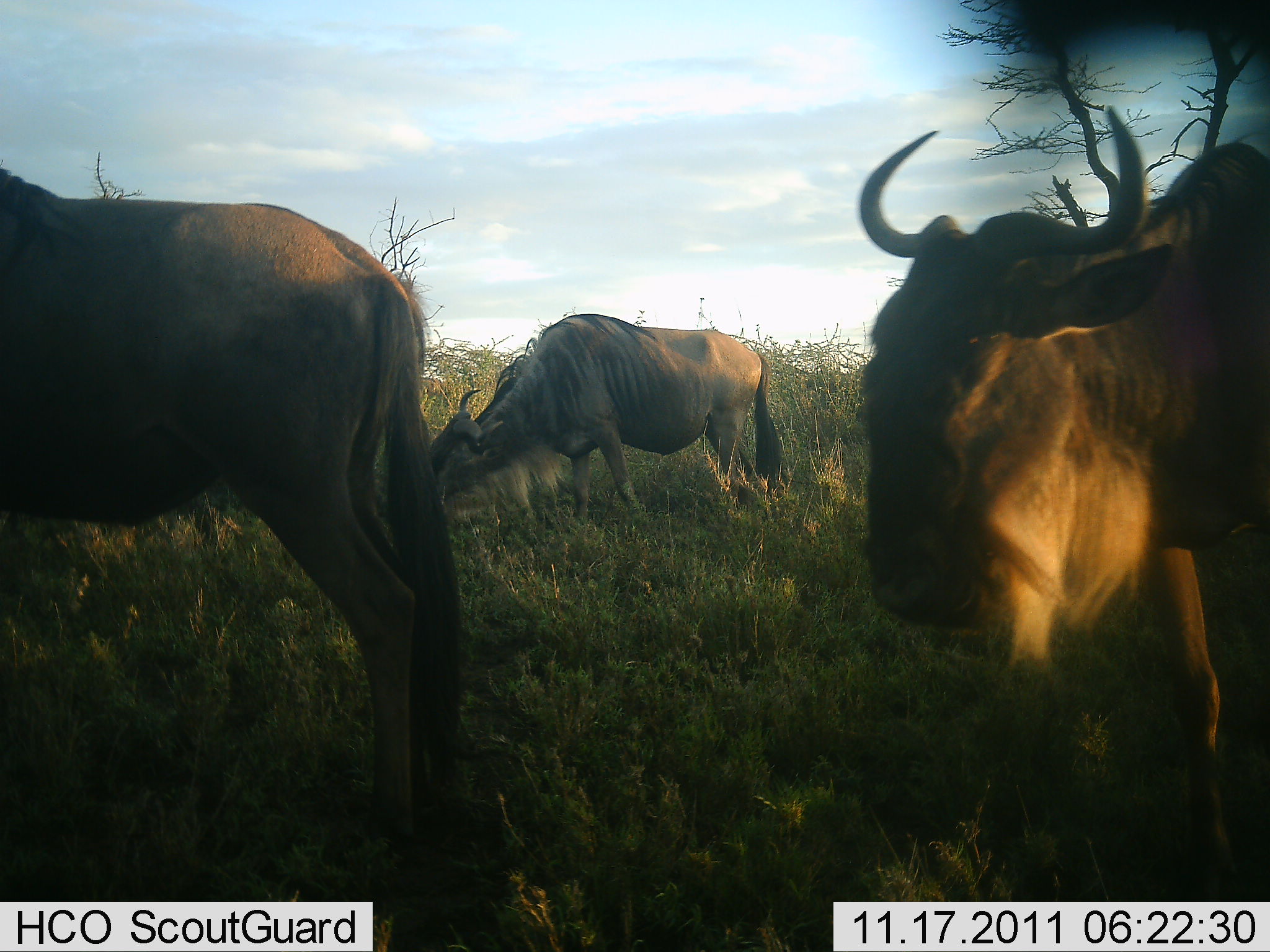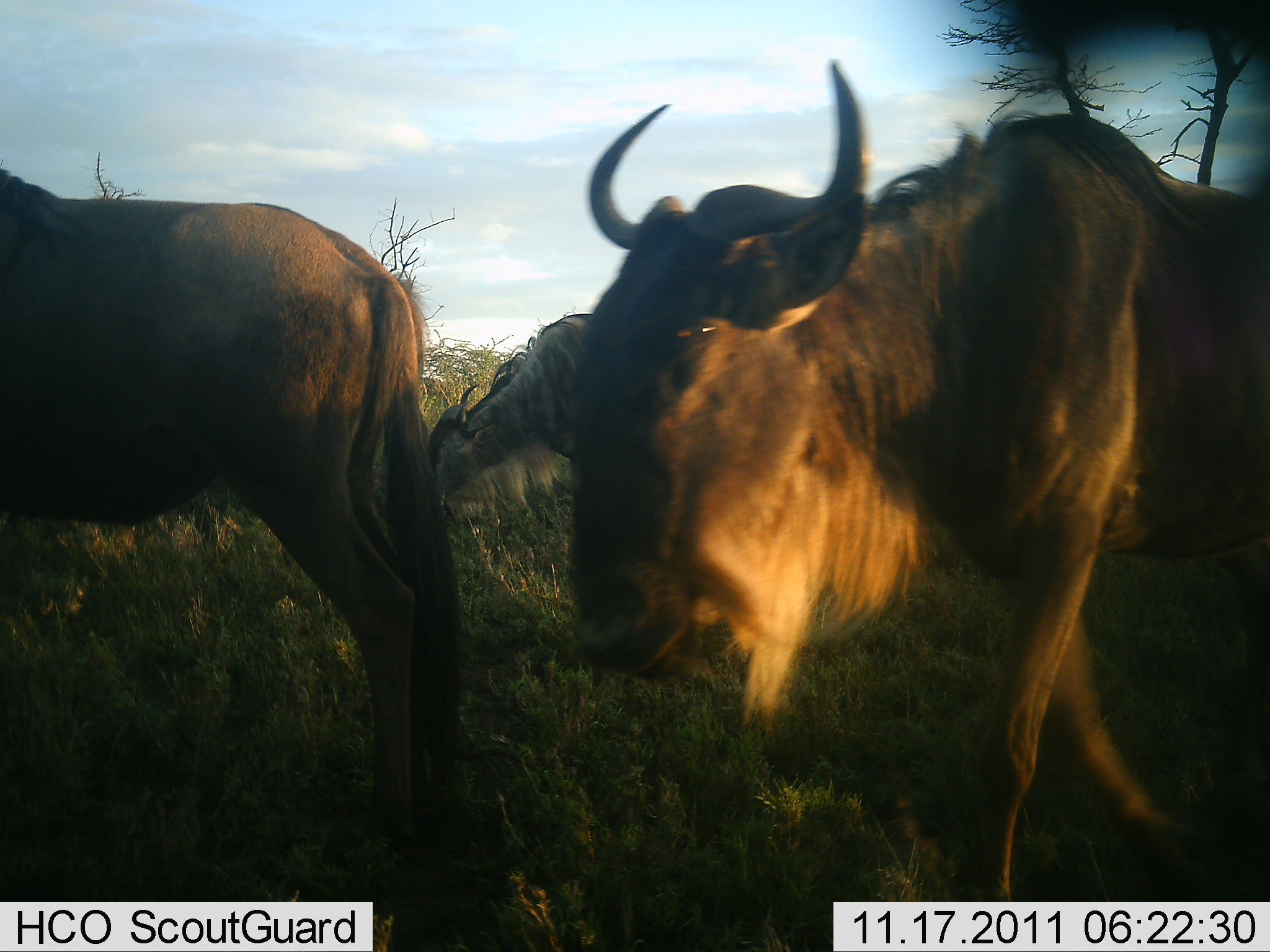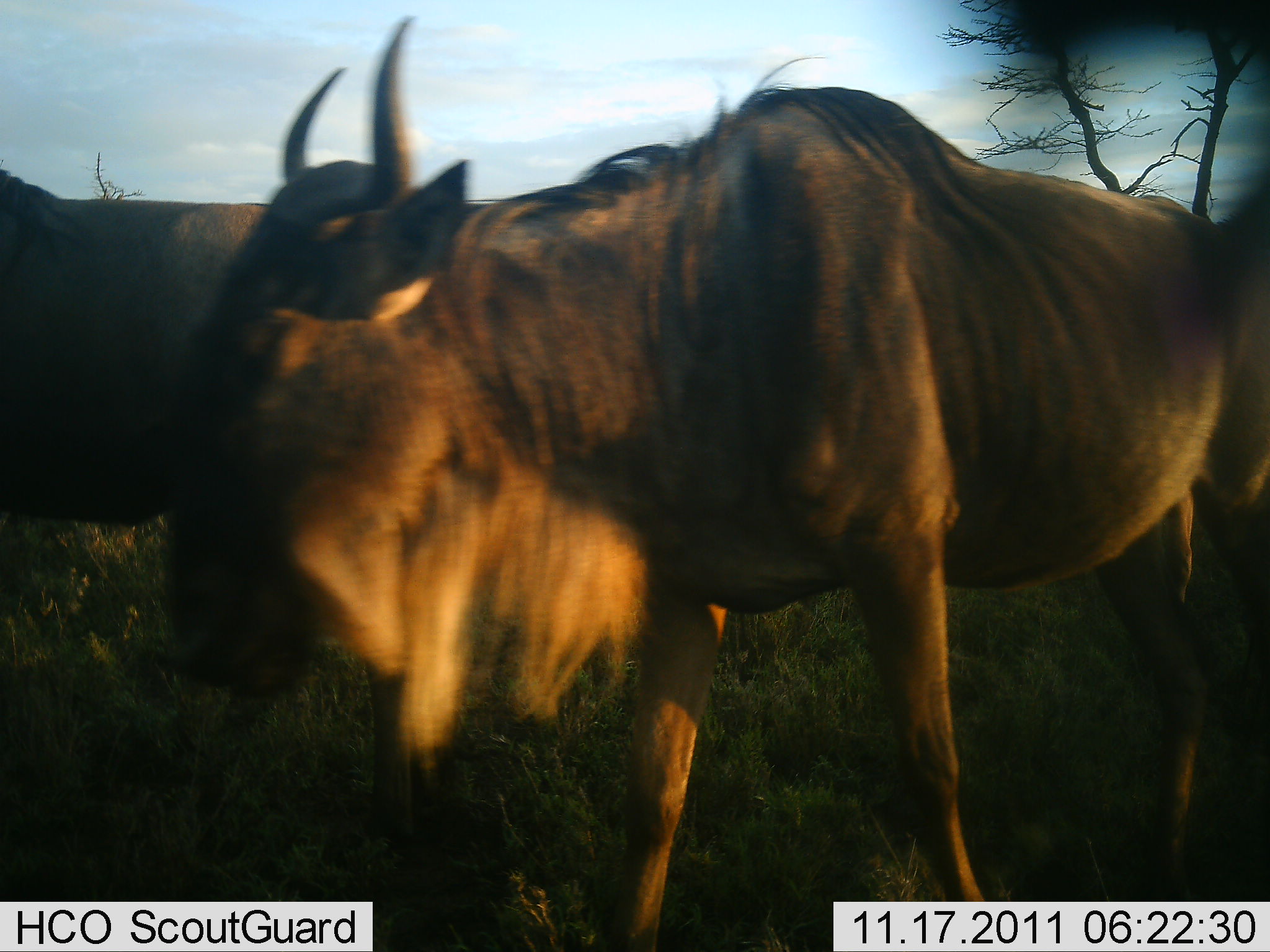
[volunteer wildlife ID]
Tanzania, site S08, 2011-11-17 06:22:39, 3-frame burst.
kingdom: Animalia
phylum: Chordata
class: Mammalia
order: Artiodactyla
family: Bovidae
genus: Connochaetes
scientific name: Connochaetes taurinus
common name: blue wildebeest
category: wildebeest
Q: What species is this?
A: Wildebeest (blue wildebeest) (Connochaetes taurinus).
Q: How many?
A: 3.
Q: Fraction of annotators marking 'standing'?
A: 53%.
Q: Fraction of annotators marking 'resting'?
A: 0%.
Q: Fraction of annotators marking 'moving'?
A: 87%.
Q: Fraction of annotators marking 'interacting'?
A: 0%.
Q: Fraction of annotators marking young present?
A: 0%.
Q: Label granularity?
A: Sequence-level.